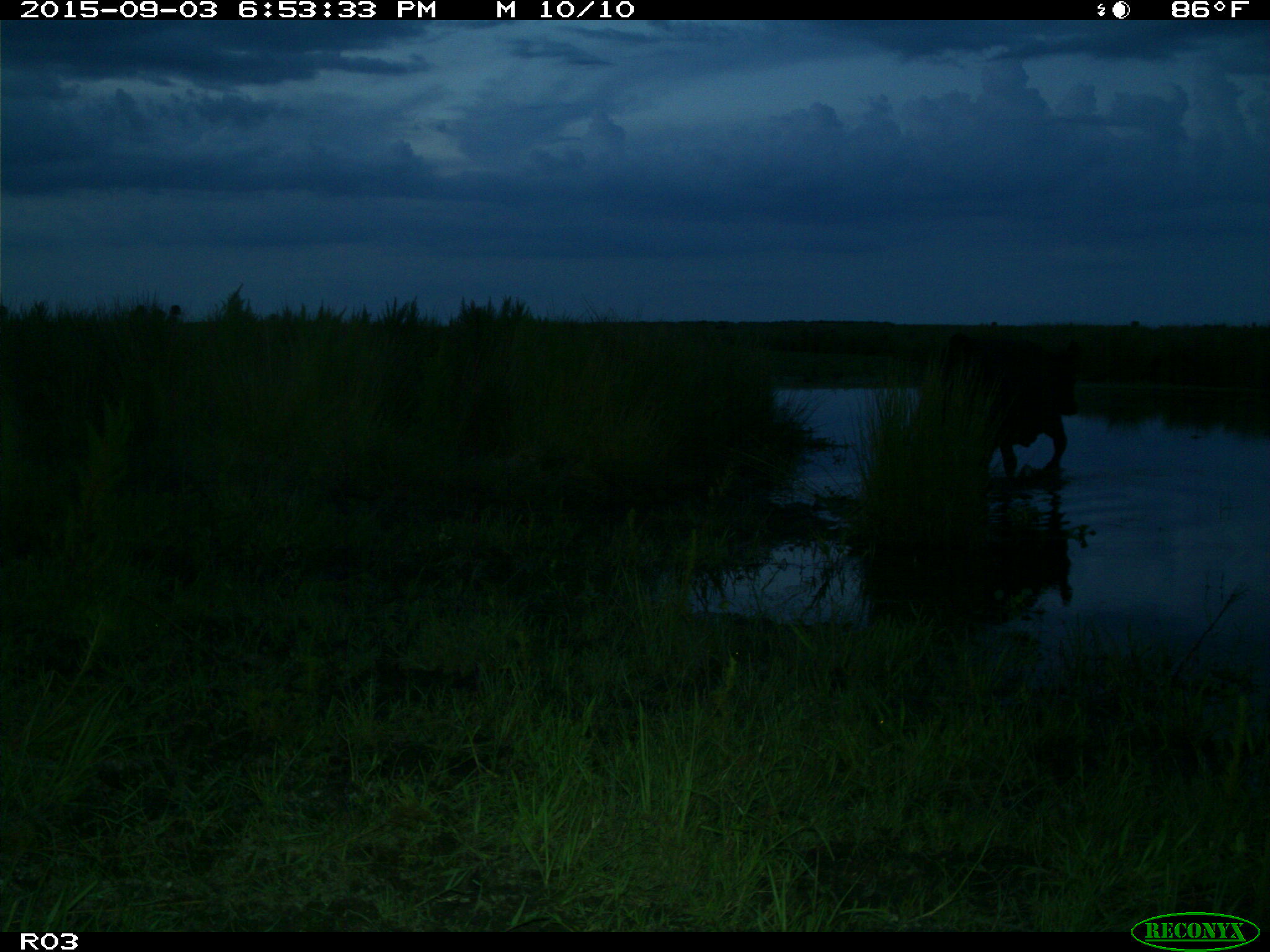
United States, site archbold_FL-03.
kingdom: Animalia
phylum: Chordata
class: Mammalia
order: Artiodactyla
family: Bovidae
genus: Bos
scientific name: Bos taurus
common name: domestic cow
Bos taurus (domestic cow).